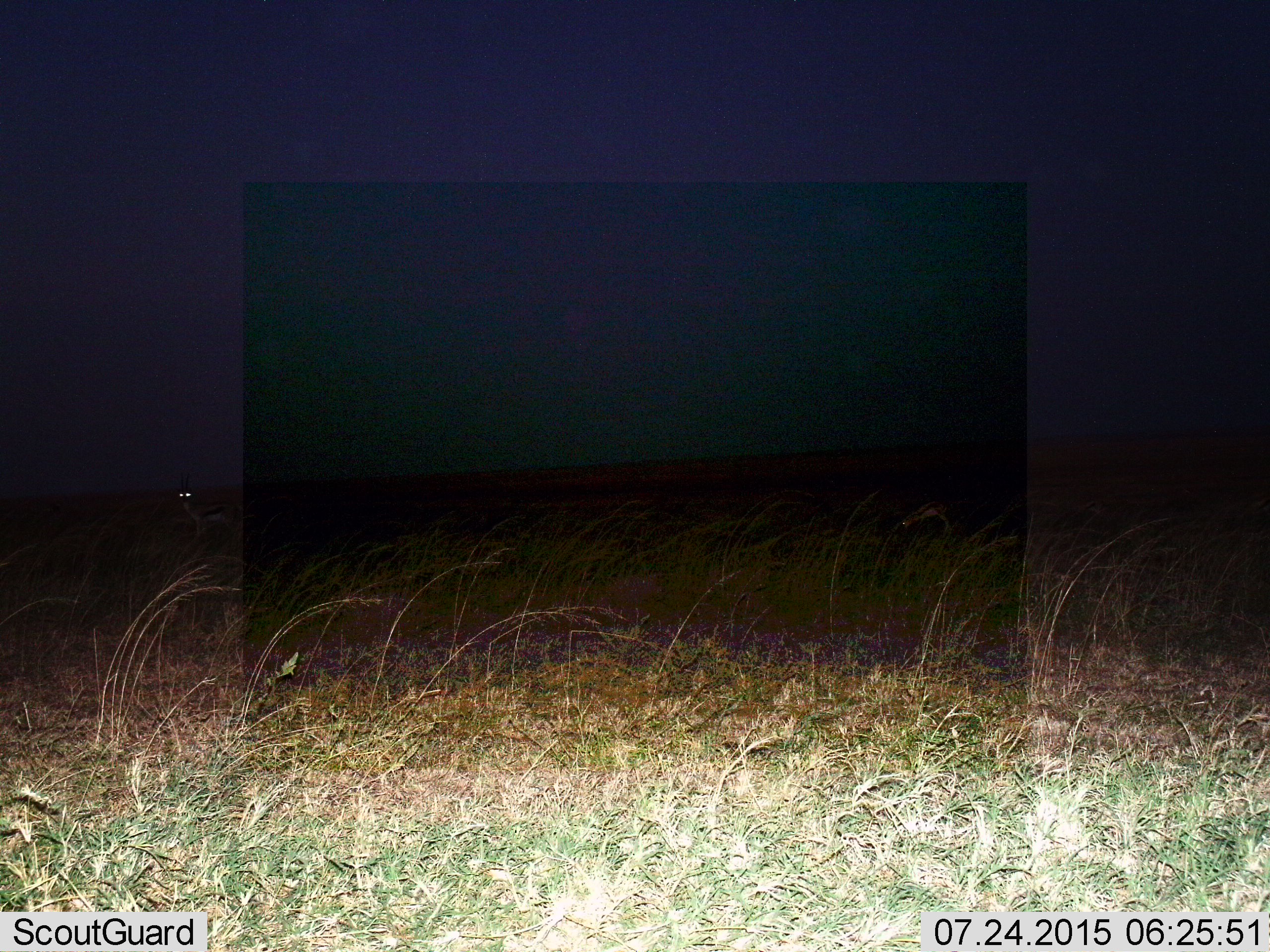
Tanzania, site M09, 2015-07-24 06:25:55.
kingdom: Animalia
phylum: Chordata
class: Mammalia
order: Artiodactyla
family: Bovidae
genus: Eudorcas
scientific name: Eudorcas thomsonii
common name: thomson's gazelle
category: gazellethomsons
Gazellethomsons (thomson's gazelle) (Eudorcas thomsonii), count 1. Behavior (volunteer vote fractions): standing 100%, resting 0%, moving 20%, interacting 0%. Young present (vote fraction): 0%. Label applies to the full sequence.